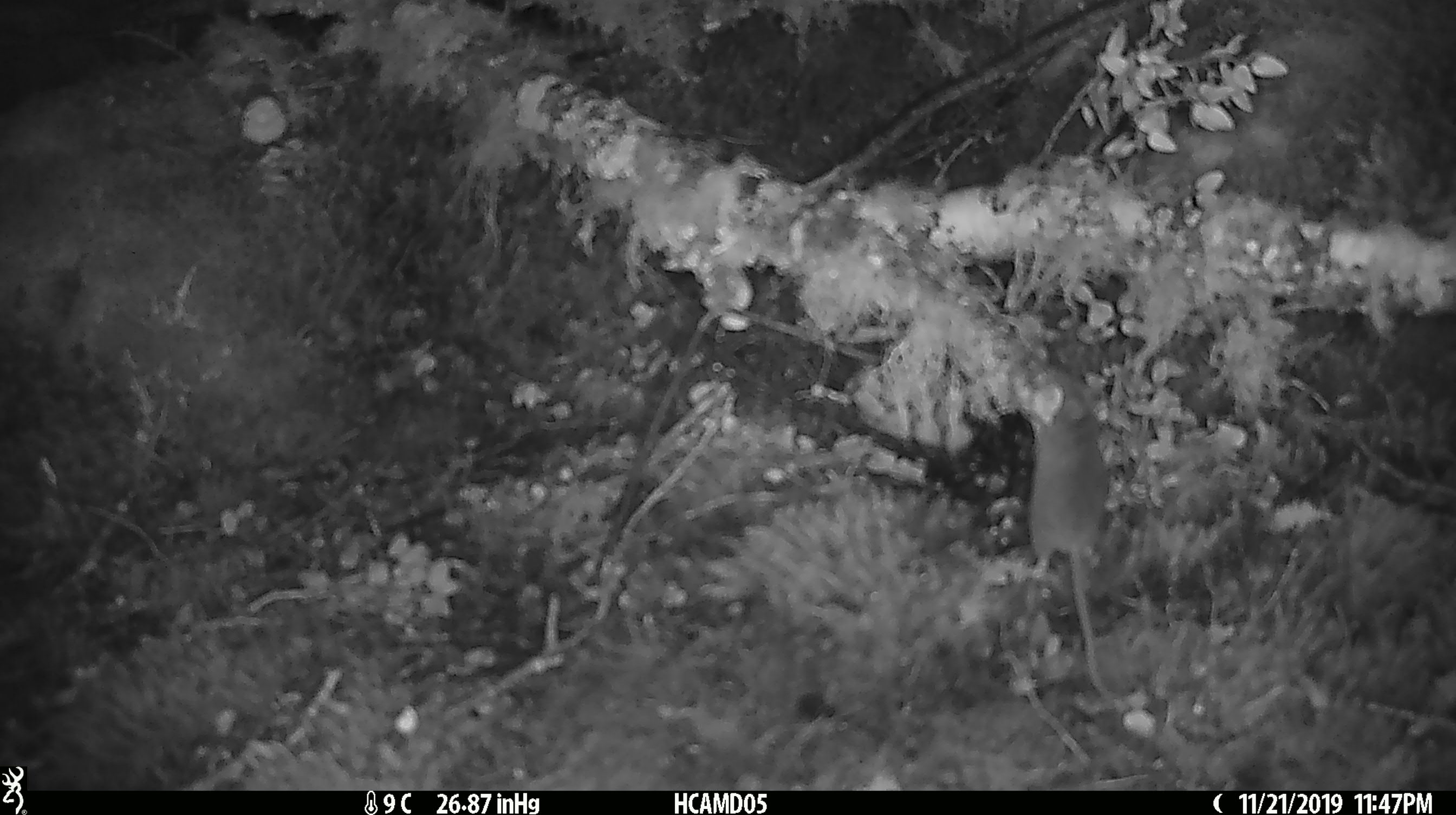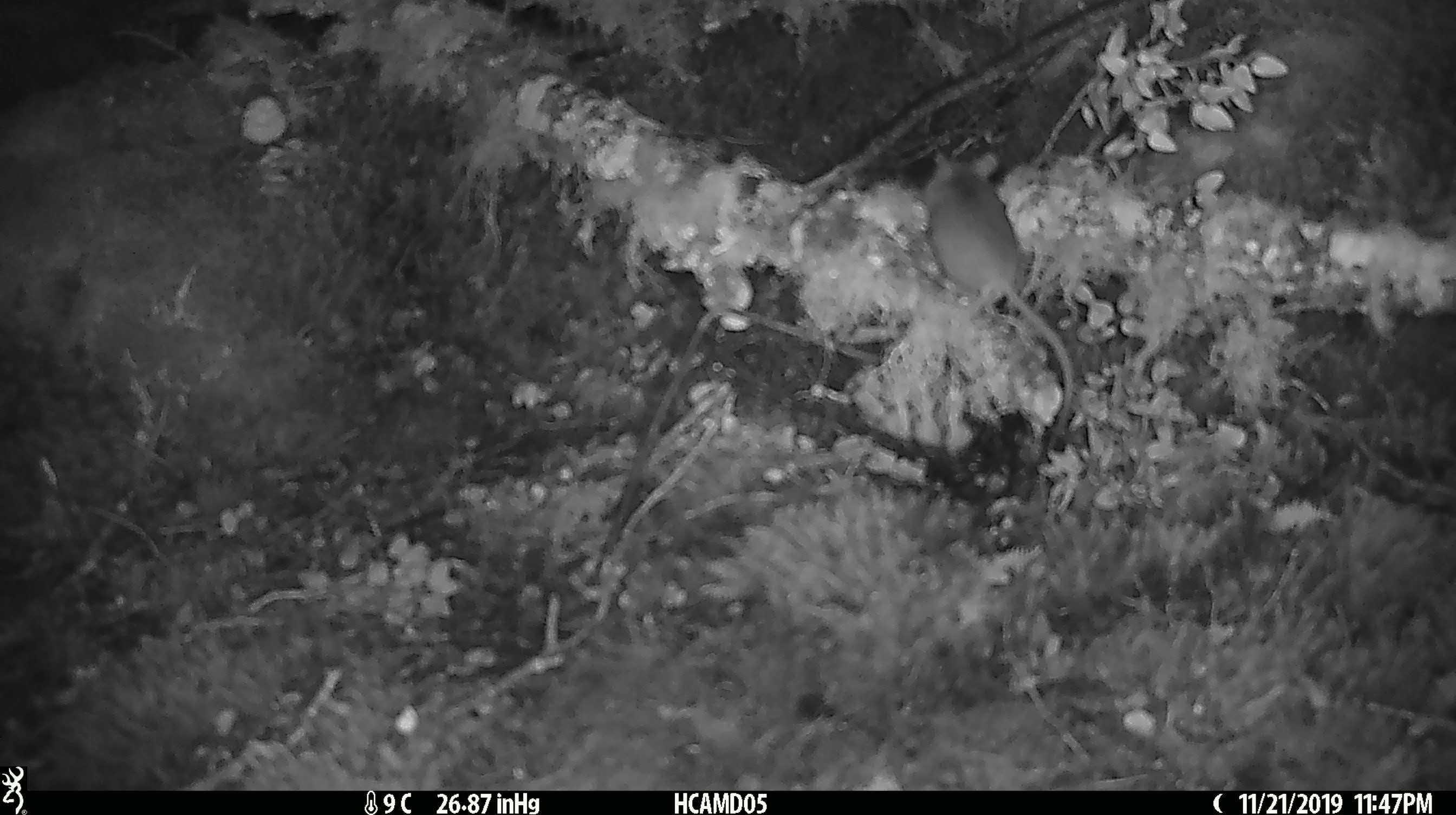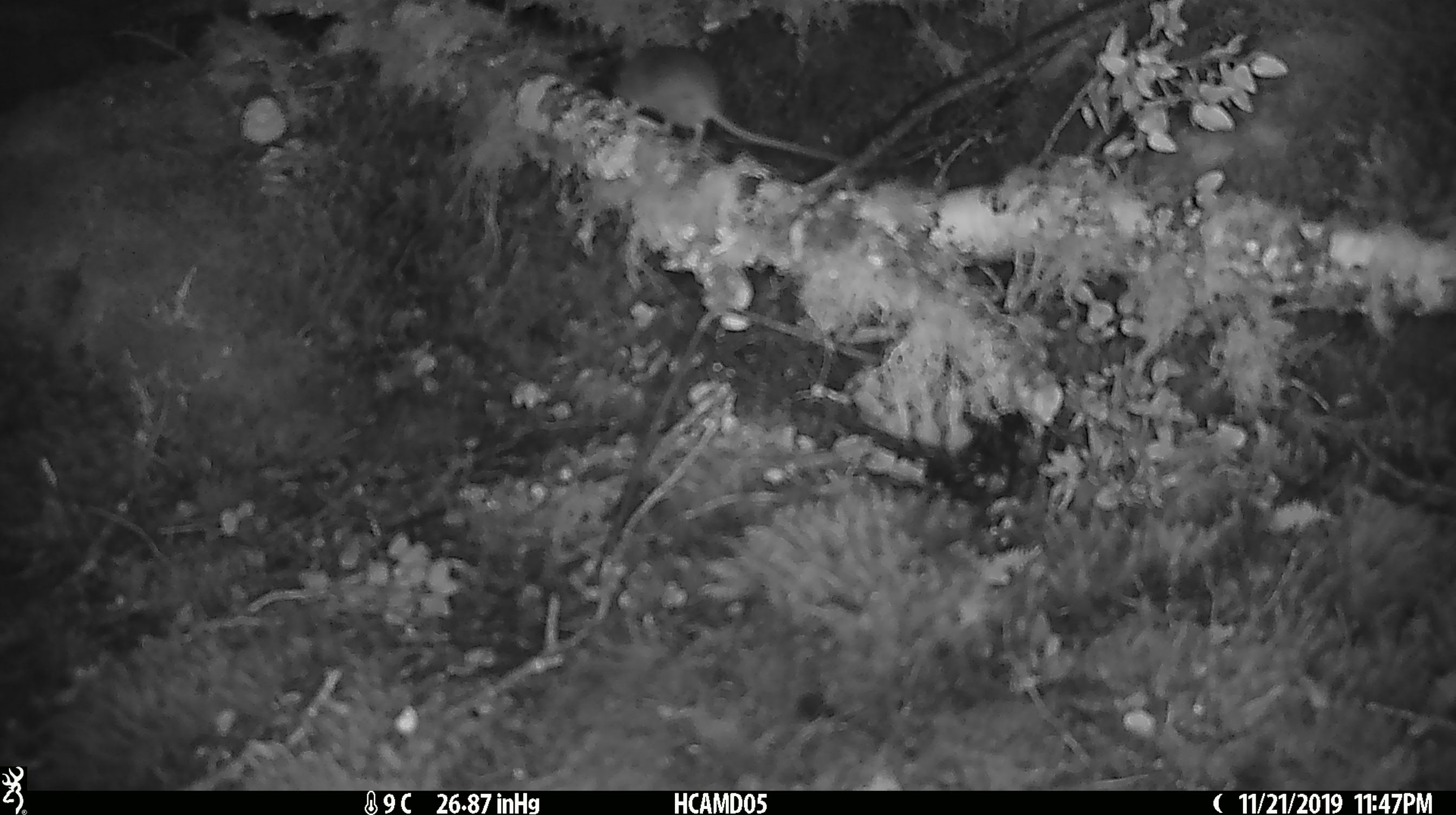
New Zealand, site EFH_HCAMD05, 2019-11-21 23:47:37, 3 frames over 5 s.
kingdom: Animalia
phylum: Chordata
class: Mammalia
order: Rodentia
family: Muridae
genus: Mus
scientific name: Mus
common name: mouse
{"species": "mouse (Mus)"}